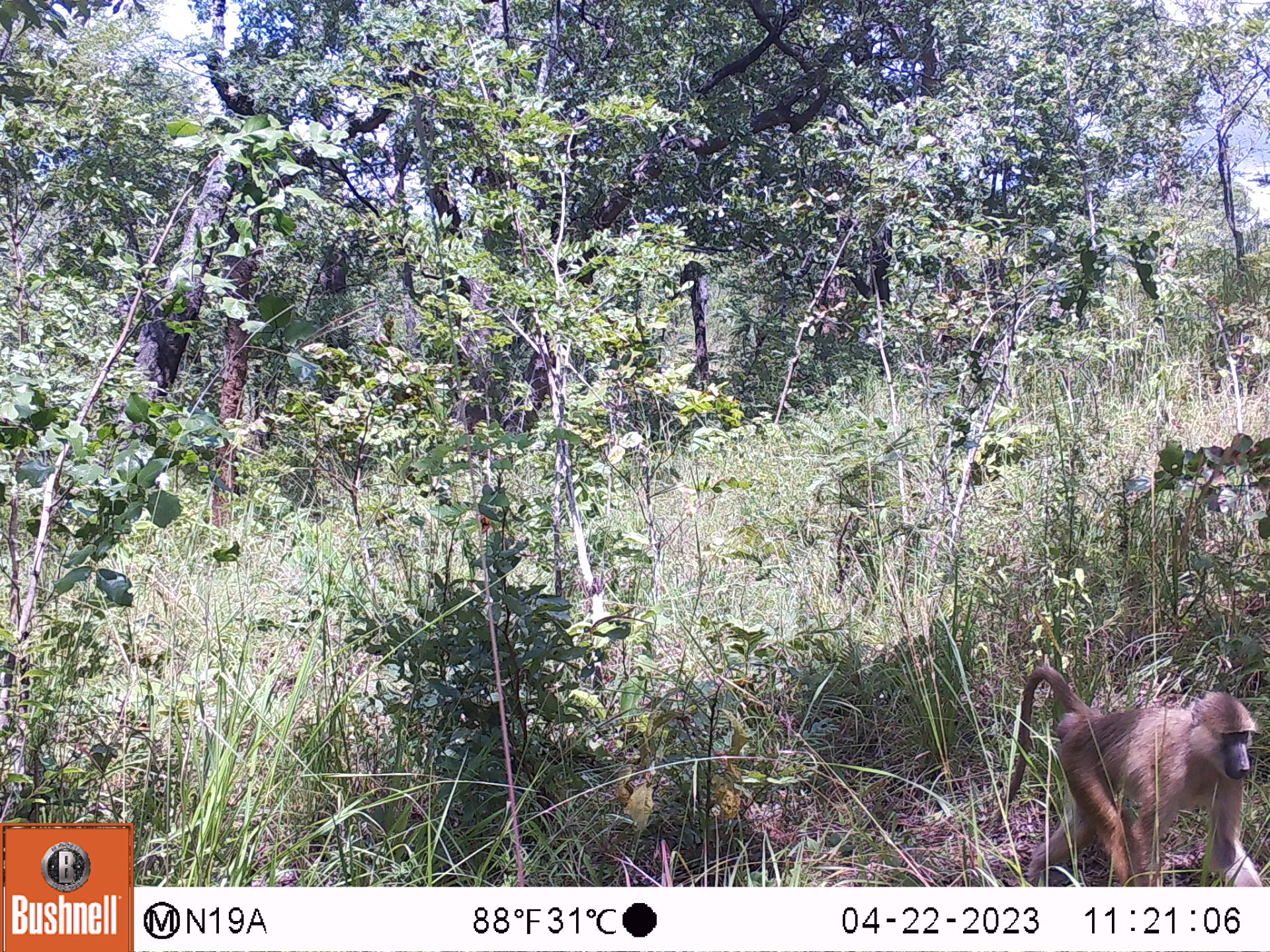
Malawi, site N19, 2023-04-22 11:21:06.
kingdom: Animalia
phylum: Chordata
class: Mammalia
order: Primates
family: Cercopithecidae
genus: Papio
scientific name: Papio cynocephalus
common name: yellow baboon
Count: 1.